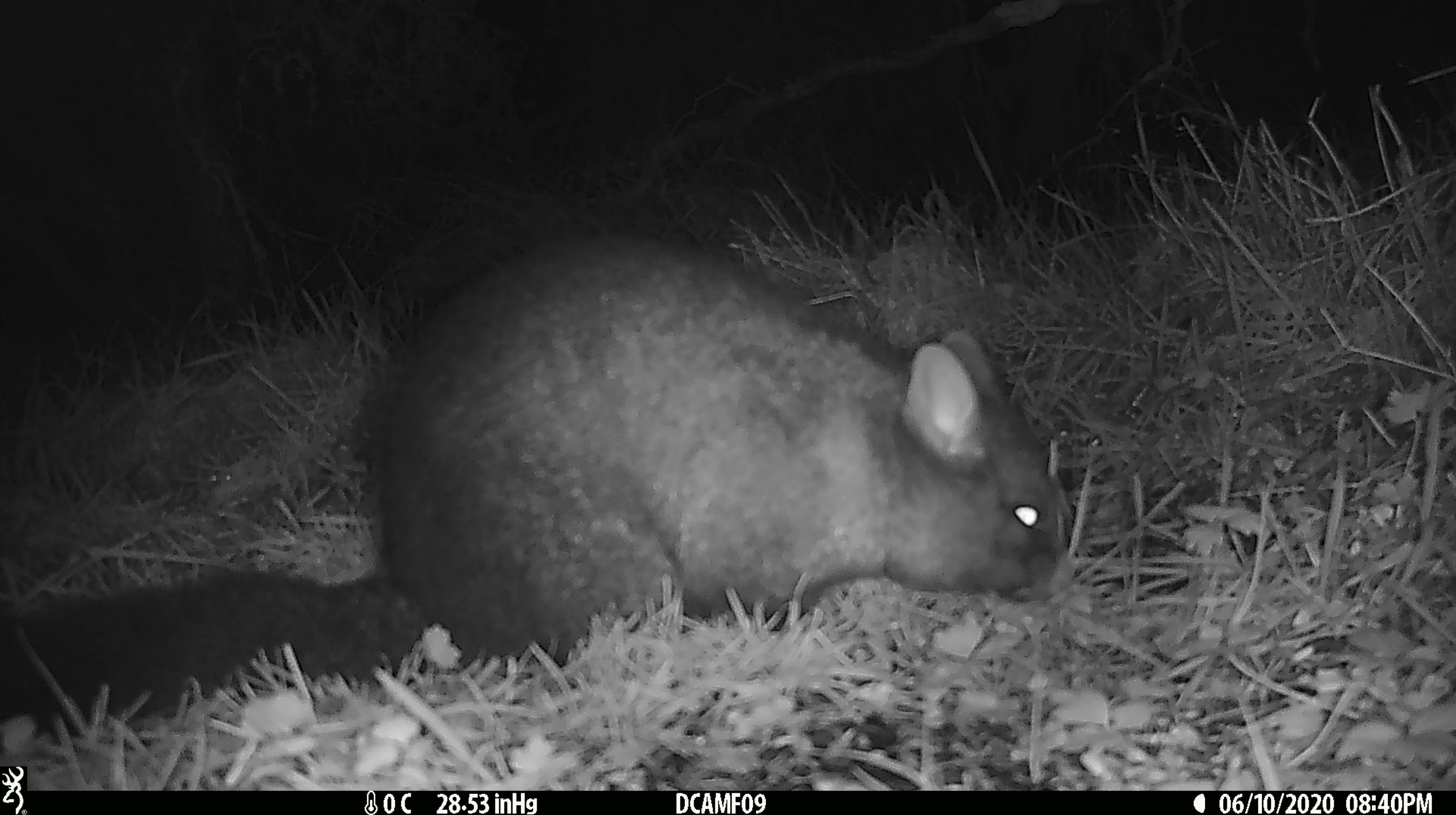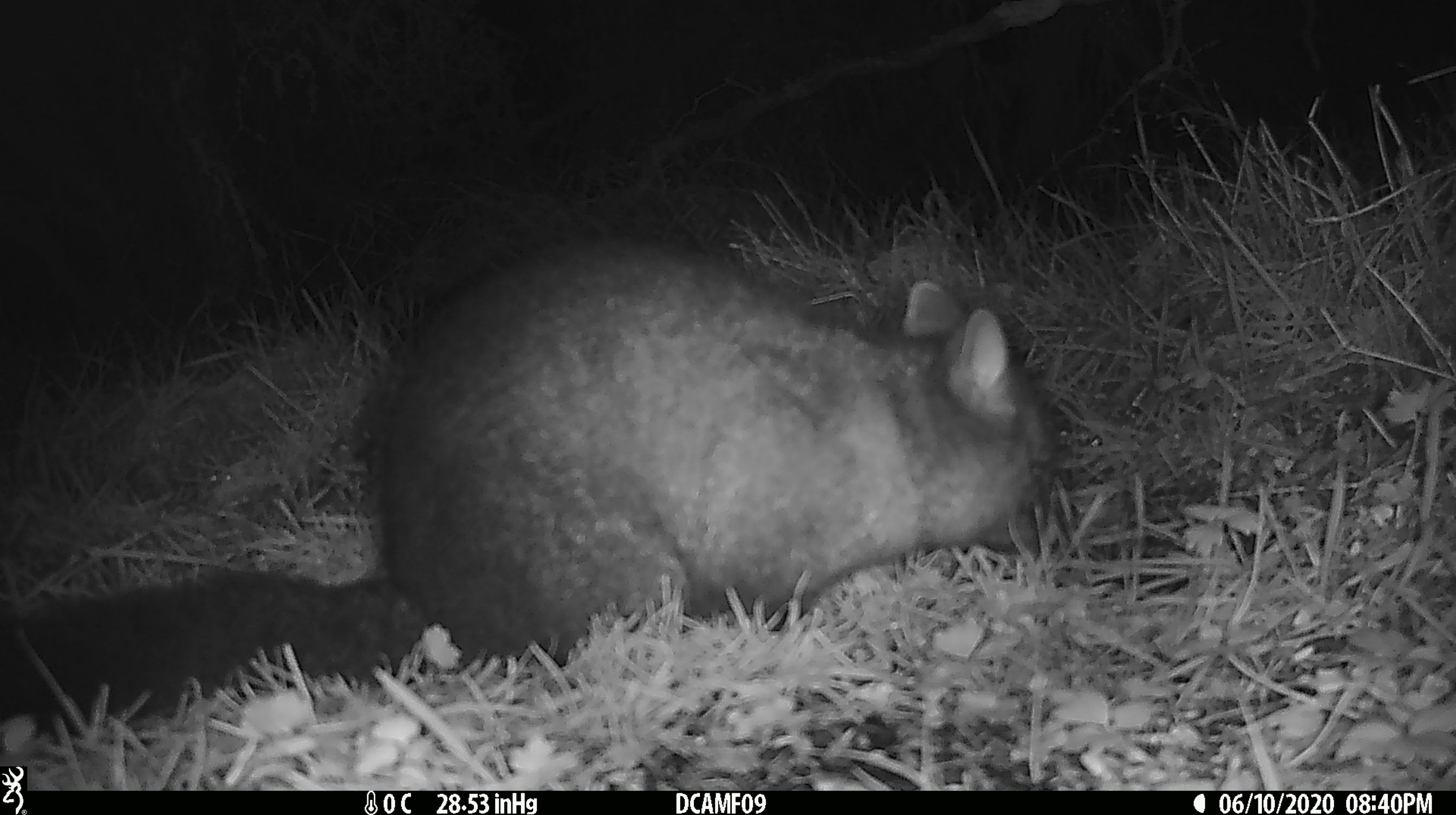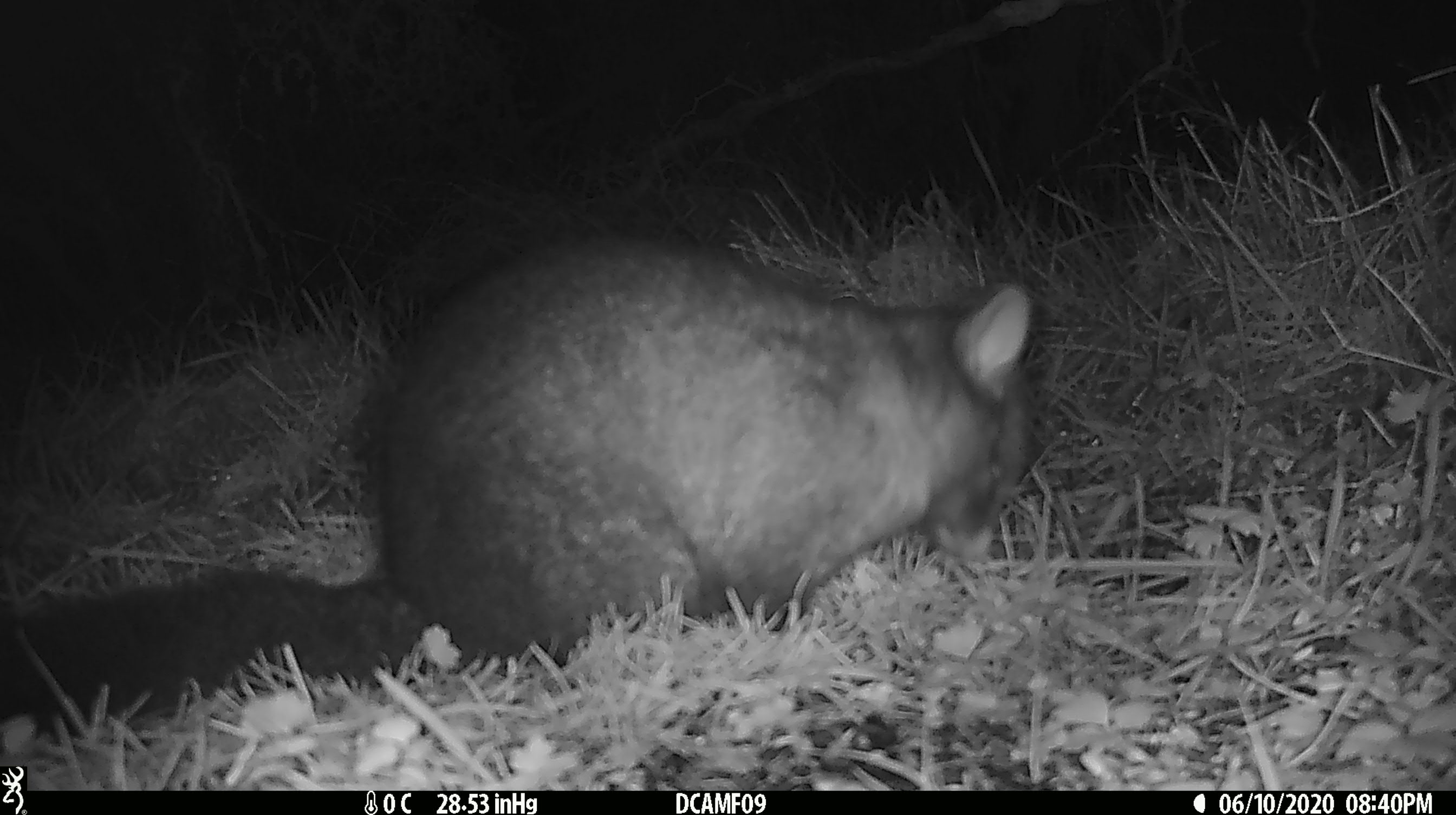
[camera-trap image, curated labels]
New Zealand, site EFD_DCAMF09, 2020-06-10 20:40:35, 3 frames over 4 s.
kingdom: Animalia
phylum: Chordata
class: Mammalia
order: Diprotodontia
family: Phalangeridae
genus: Trichosurus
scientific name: Trichosurus vulpecula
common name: common brushtail possum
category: possum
Possum (common brushtail possum) (Trichosurus vulpecula).